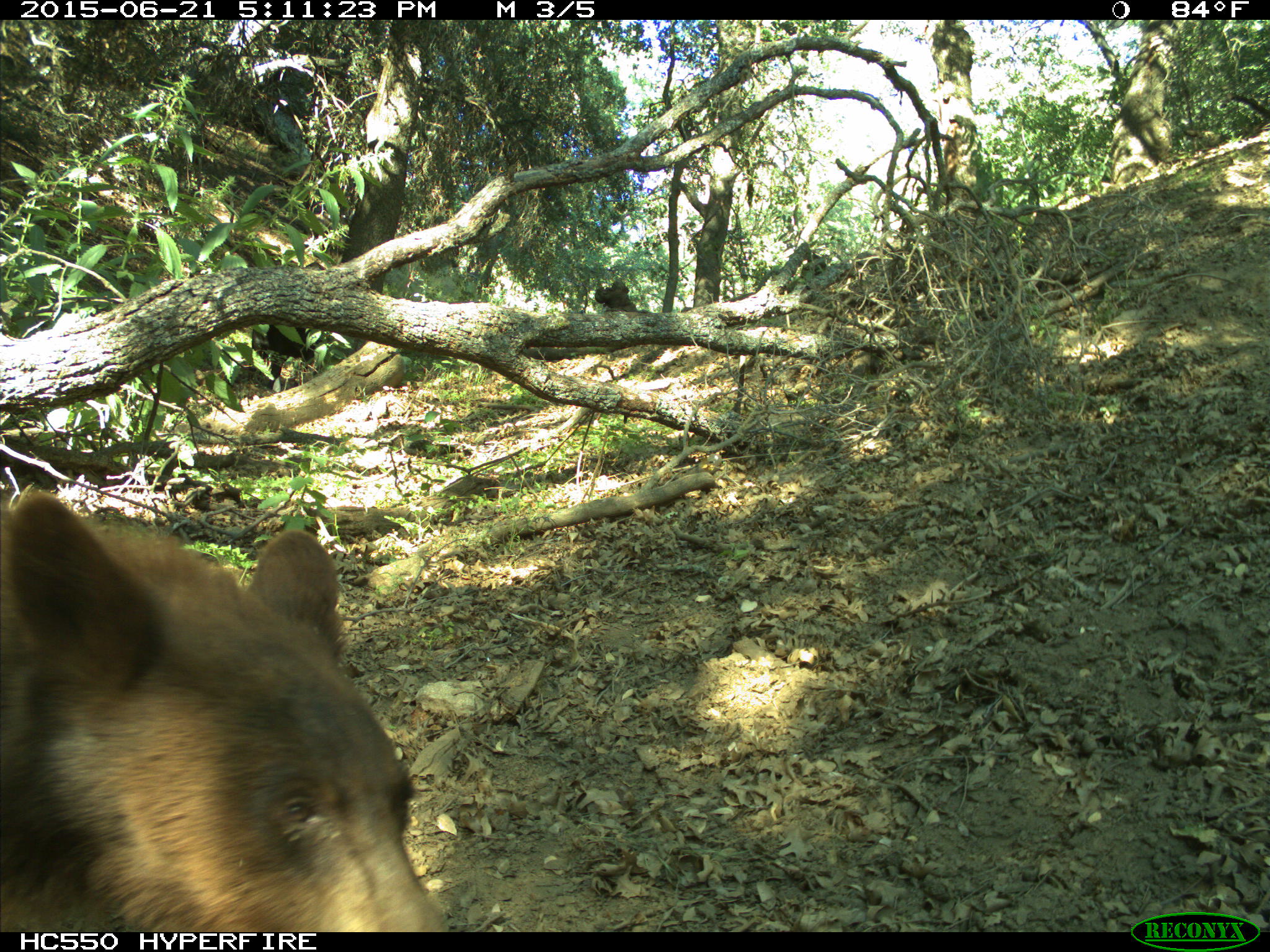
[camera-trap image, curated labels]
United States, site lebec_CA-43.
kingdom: Animalia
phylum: Chordata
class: Mammalia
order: Carnivora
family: Ursidae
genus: Ursus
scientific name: Ursus americanus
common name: american black bear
Ursus americanus (american black bear).